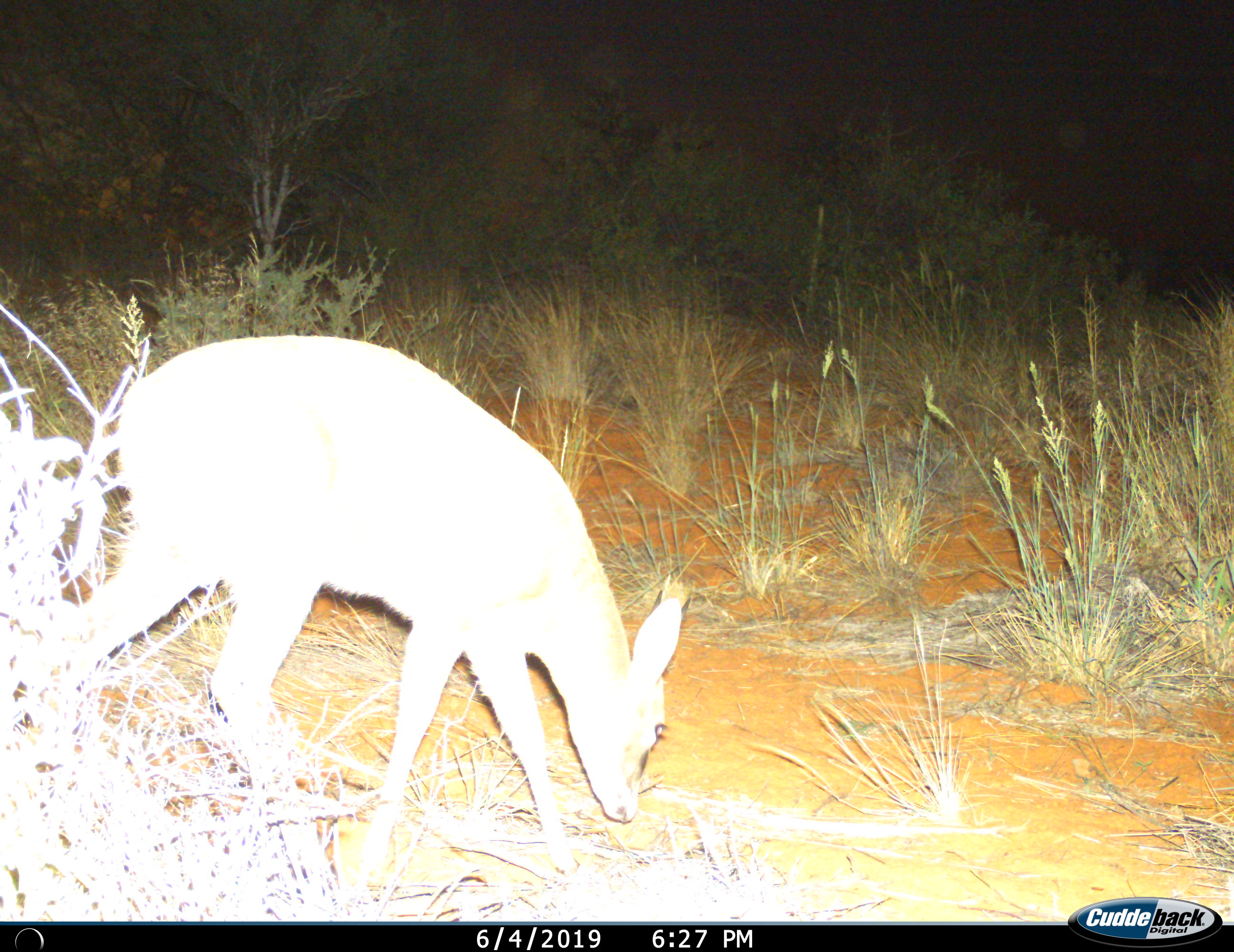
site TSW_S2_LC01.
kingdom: Animalia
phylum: Chordata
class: Mammalia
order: Artiodactyla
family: Bovidae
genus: Sylvicapra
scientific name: Sylvicapra grimmia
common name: common duiker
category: duikercommongrey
Duikercommongrey (common duiker) (Sylvicapra grimmia), count 1. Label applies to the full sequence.